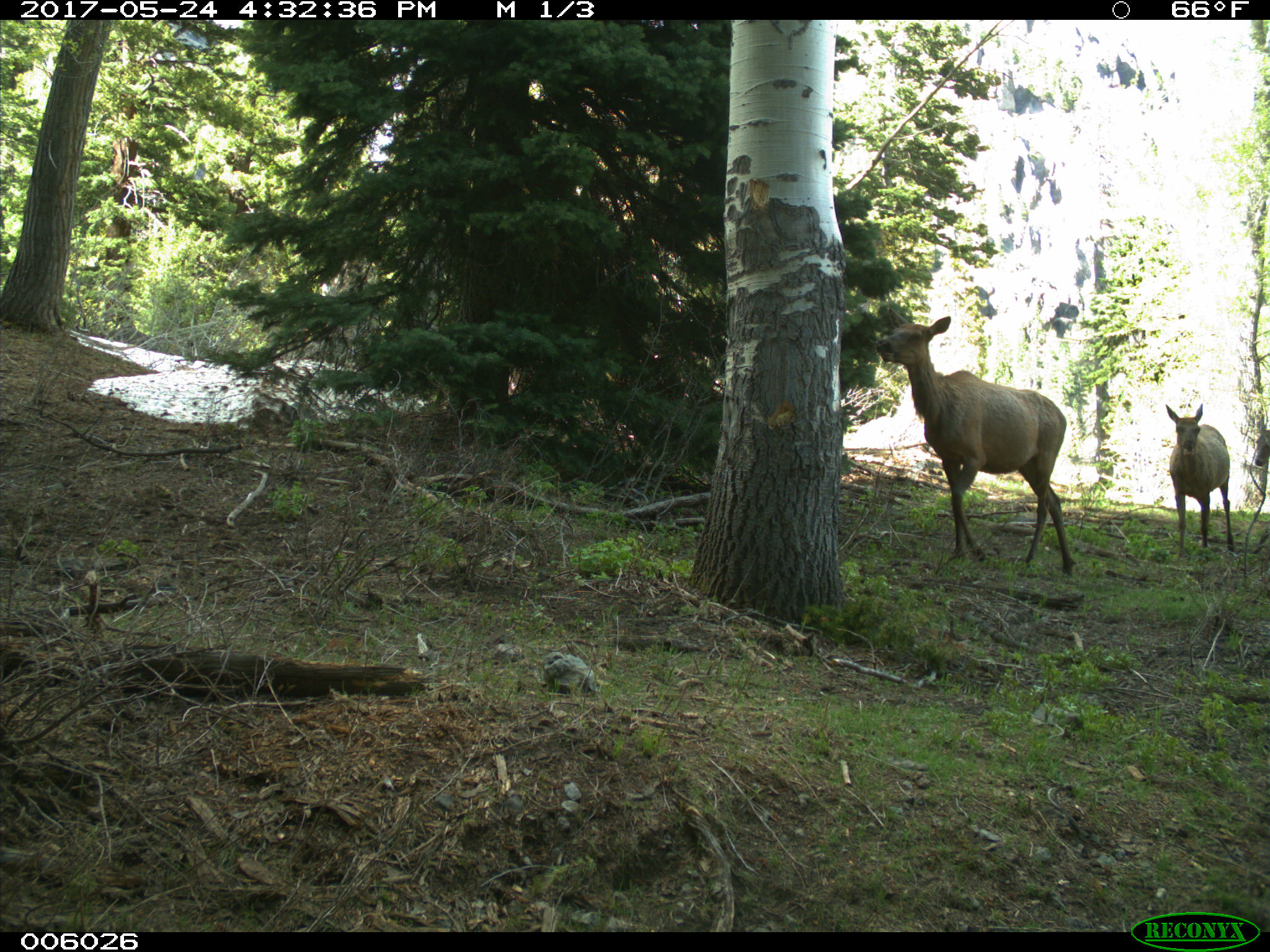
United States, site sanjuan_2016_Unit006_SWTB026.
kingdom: Animalia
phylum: Chordata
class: Mammalia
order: Artiodactyla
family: Cervidae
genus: Cervus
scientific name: Cervus elaphus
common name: red deer